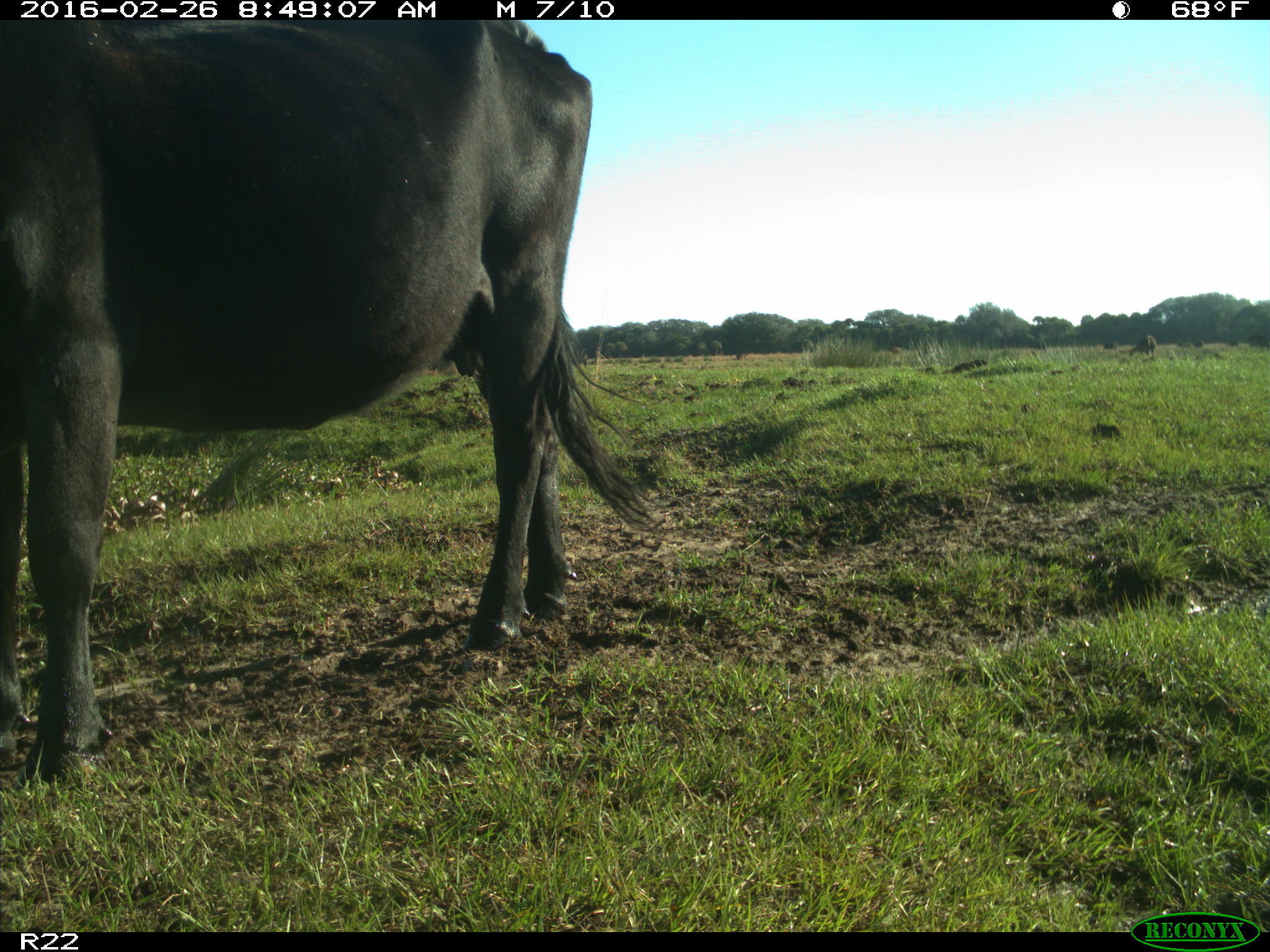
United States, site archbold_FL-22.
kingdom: Animalia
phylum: Chordata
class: Mammalia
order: Artiodactyla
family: Bovidae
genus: Bos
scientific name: Bos taurus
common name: domestic cow